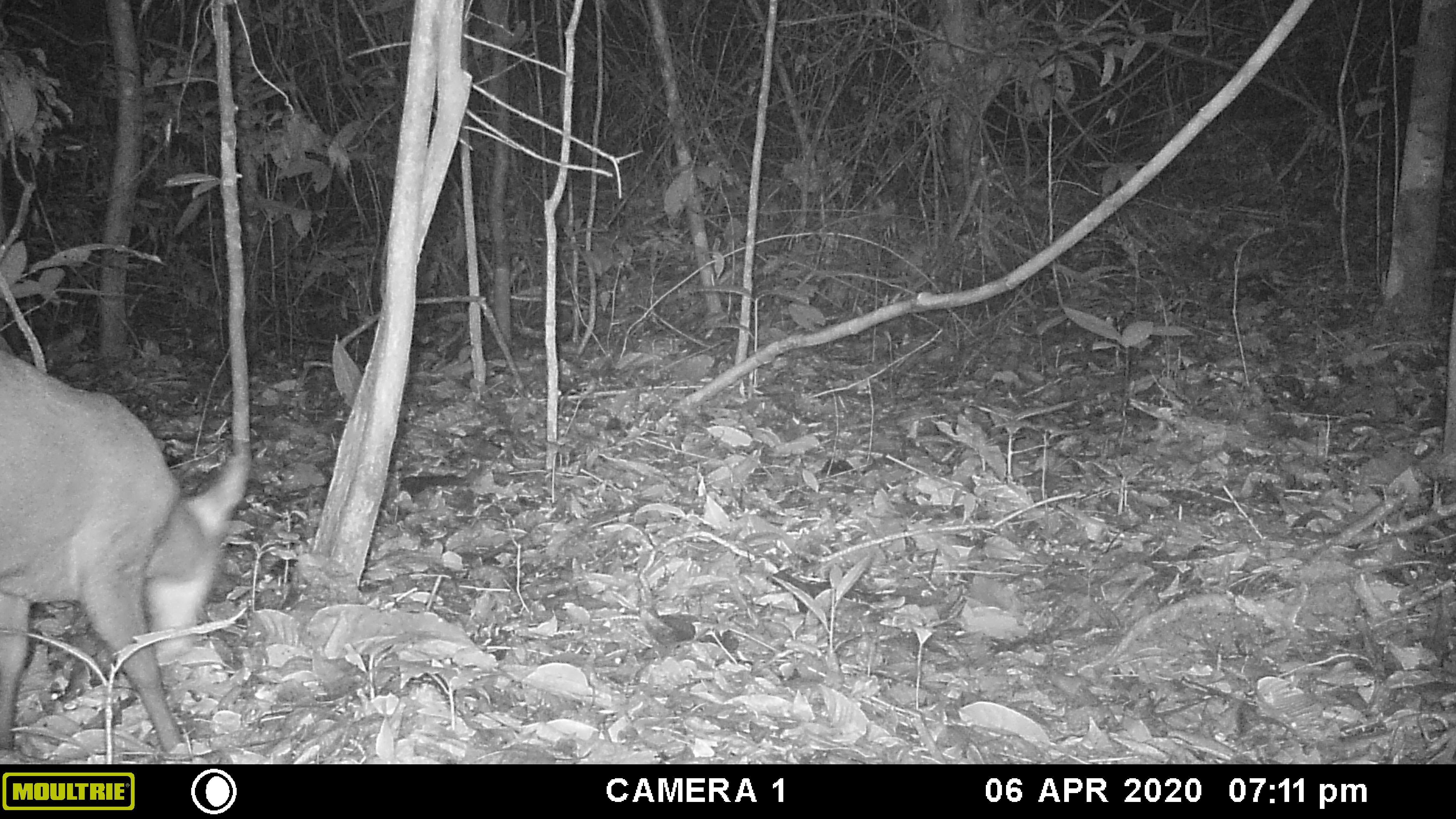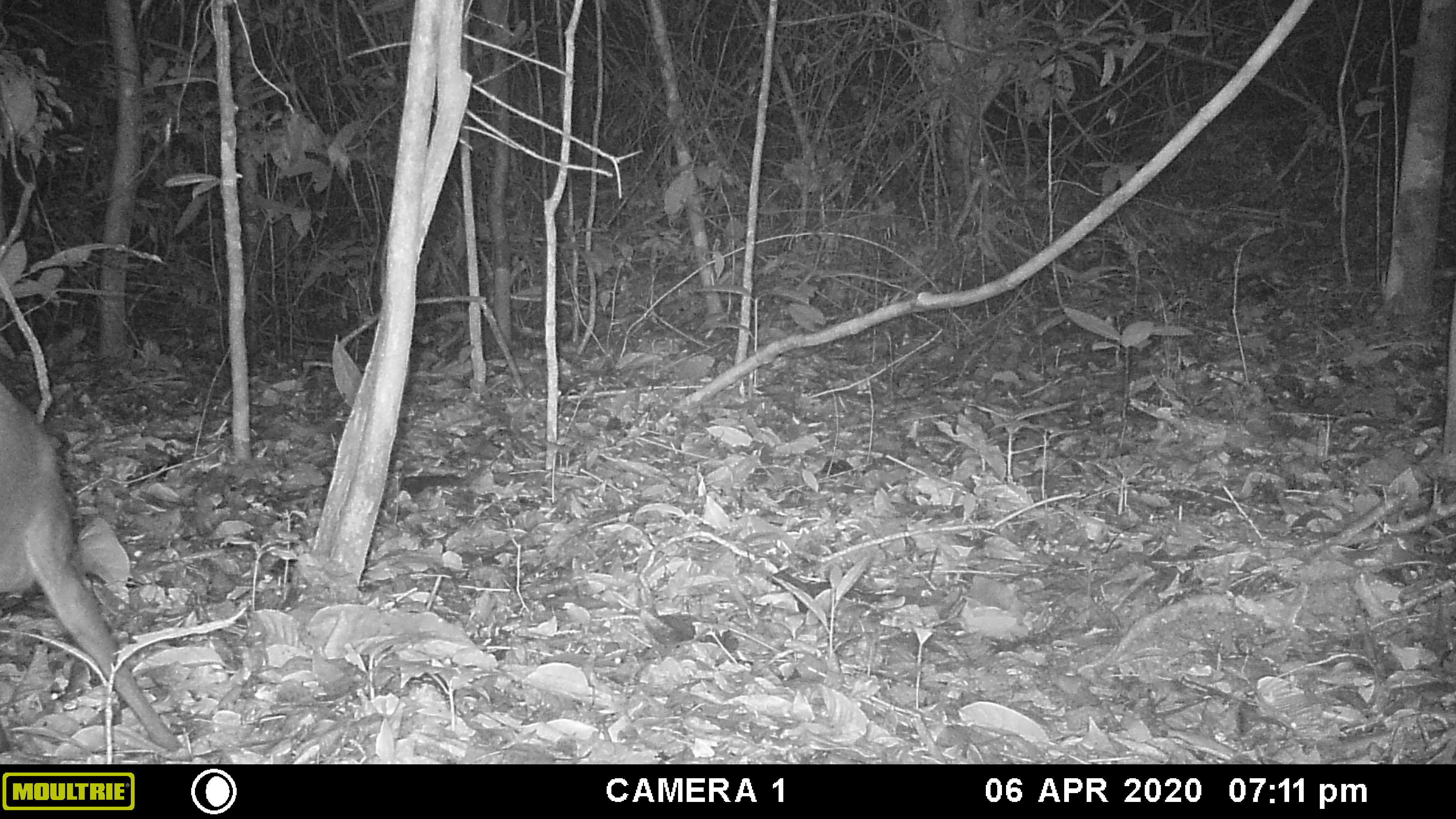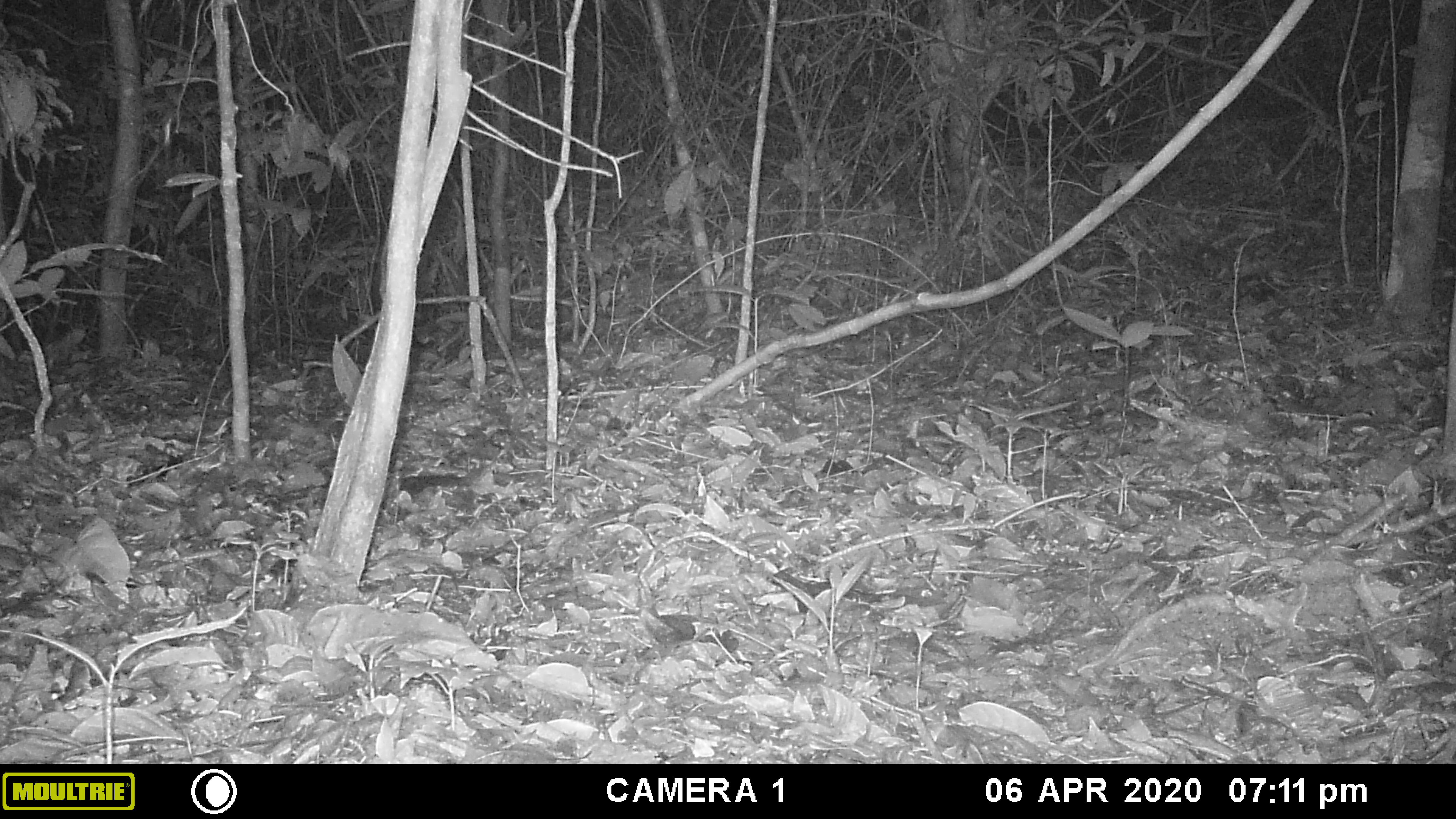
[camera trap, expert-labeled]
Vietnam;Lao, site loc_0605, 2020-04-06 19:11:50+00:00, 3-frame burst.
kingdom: Animalia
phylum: Chordata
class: Mammalia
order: Artiodactyla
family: Cervidae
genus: Muntiacus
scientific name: Muntiacus rooseveltorum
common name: roosevelt's muntjac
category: roosevelts muntjac group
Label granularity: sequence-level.